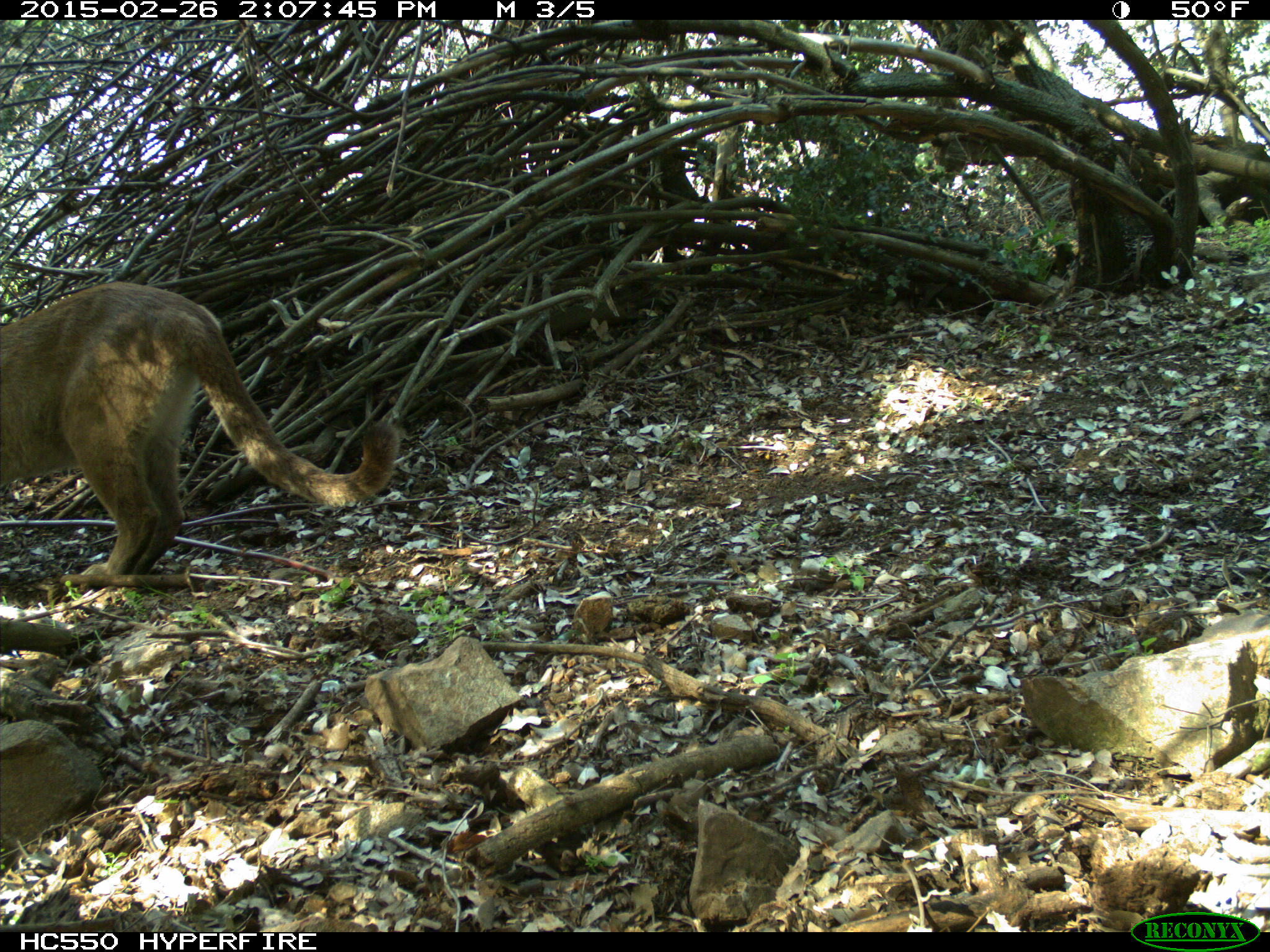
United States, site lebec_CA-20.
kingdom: Animalia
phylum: Chordata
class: Mammalia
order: Carnivora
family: Felidae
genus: Puma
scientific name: Puma concolor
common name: mountain lion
Puma concolor (mountain lion).